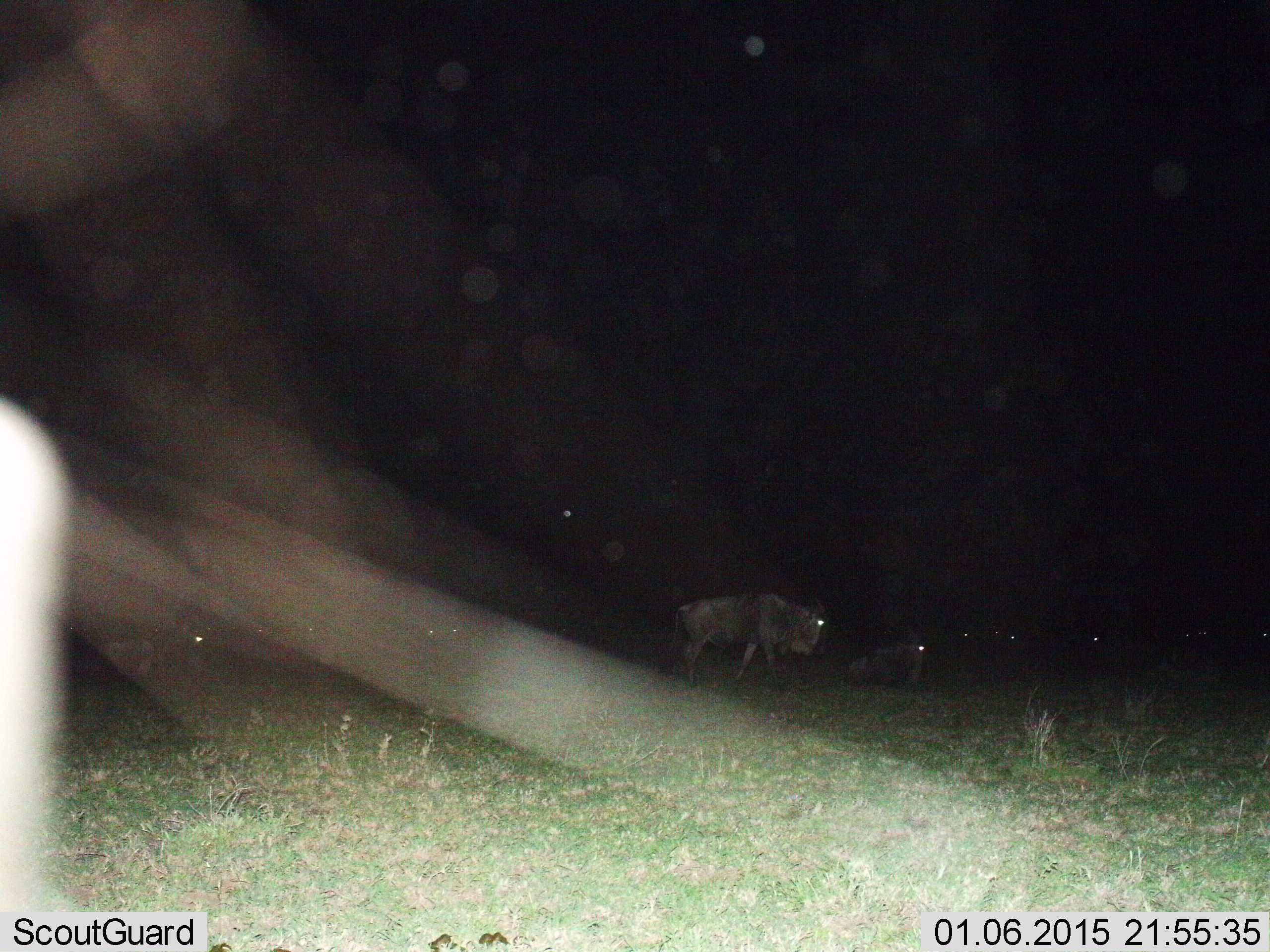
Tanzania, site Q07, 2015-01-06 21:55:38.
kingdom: Animalia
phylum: Chordata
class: Mammalia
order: Artiodactyla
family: Bovidae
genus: Connochaetes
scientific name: Connochaetes taurinus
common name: blue wildebeest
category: wildebeest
Wildebeest (blue wildebeest) (Connochaetes taurinus), count 10. Behavior (volunteer vote fractions): standing 80%, resting 70%, moving 30%, interacting 0%. Young present (vote fraction): 0%. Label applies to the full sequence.